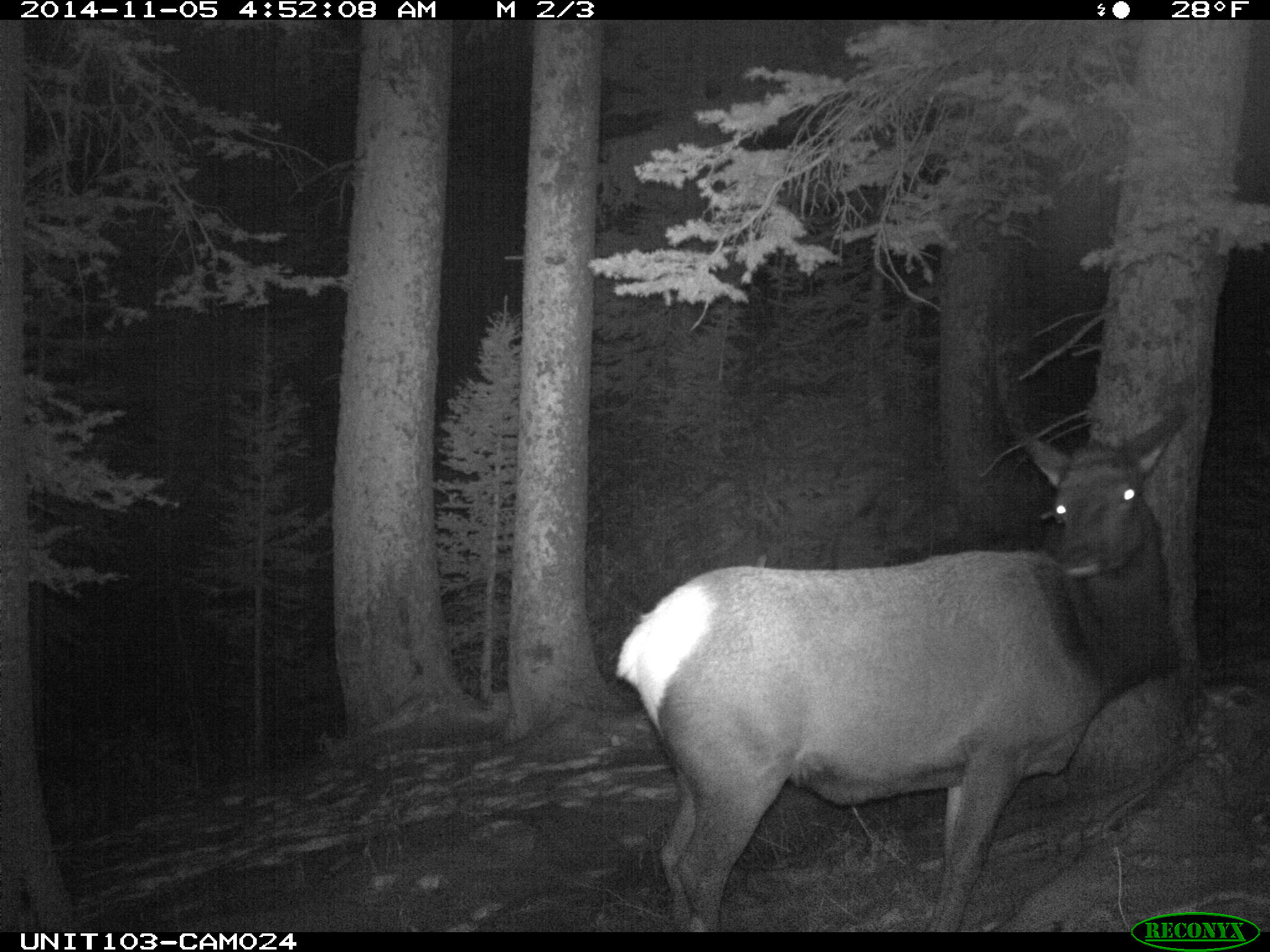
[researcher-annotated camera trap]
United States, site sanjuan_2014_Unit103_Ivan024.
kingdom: Animalia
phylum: Chordata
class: Mammalia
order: Artiodactyla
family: Cervidae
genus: Cervus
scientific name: Cervus elaphus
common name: red deer